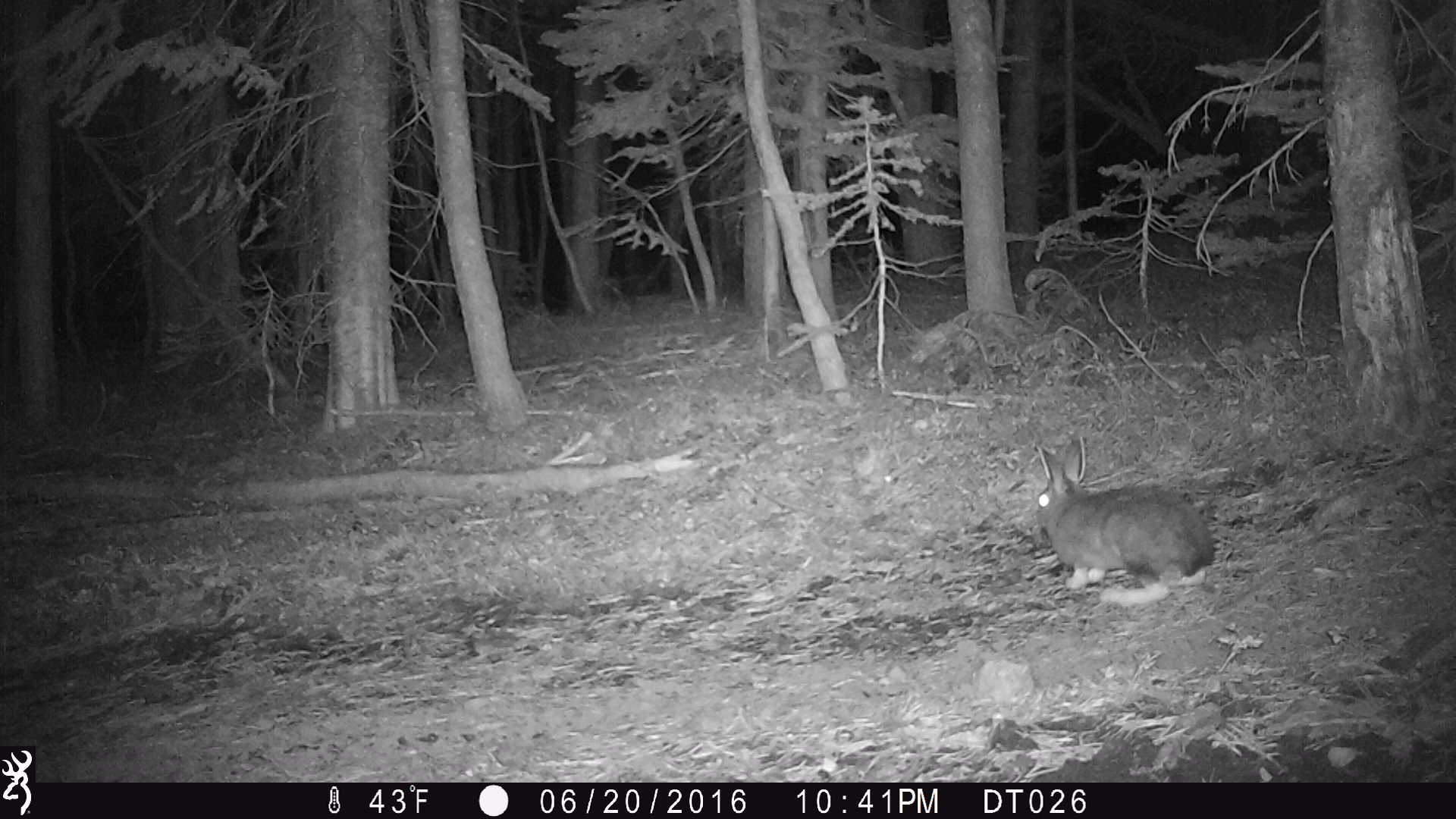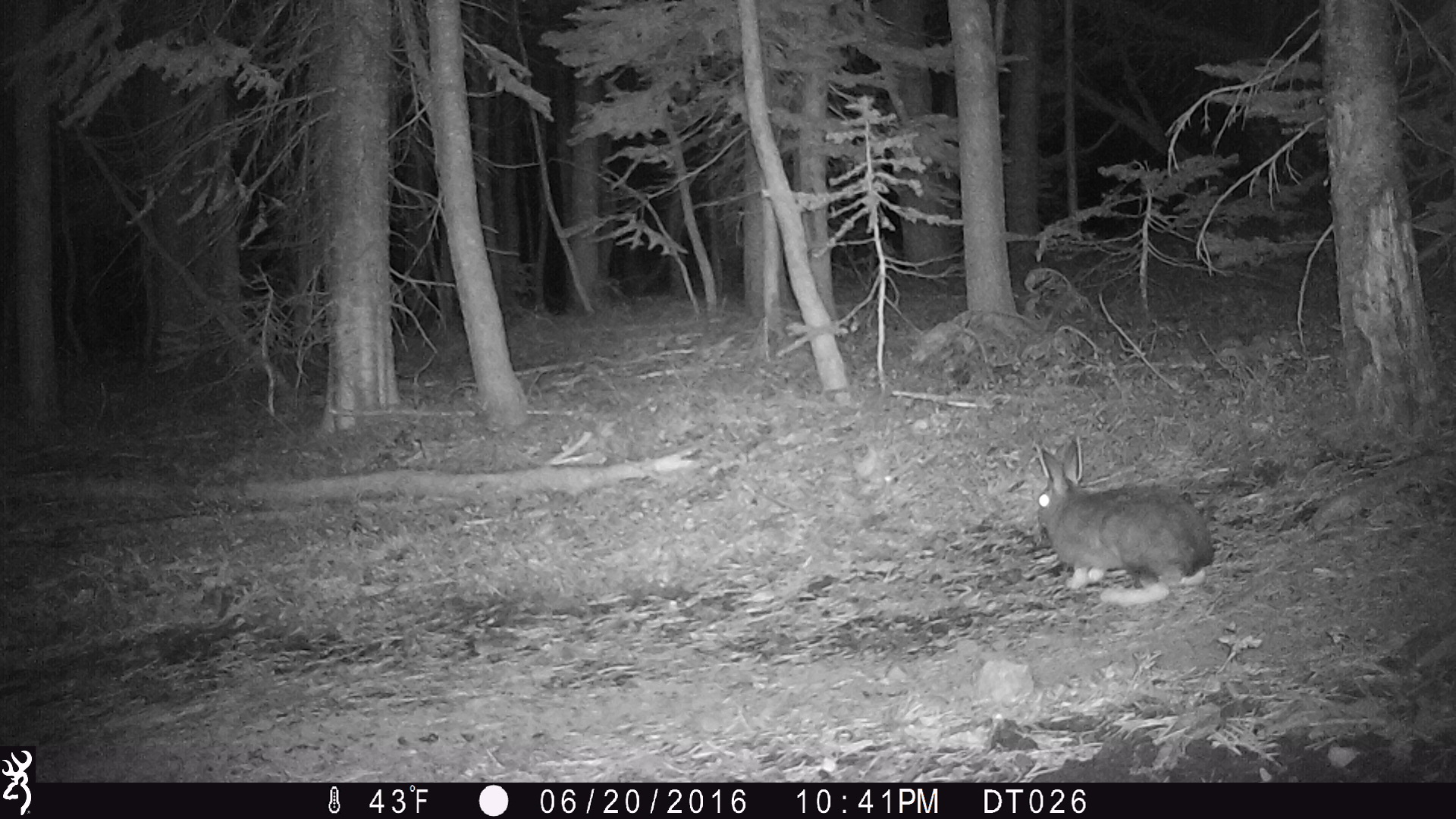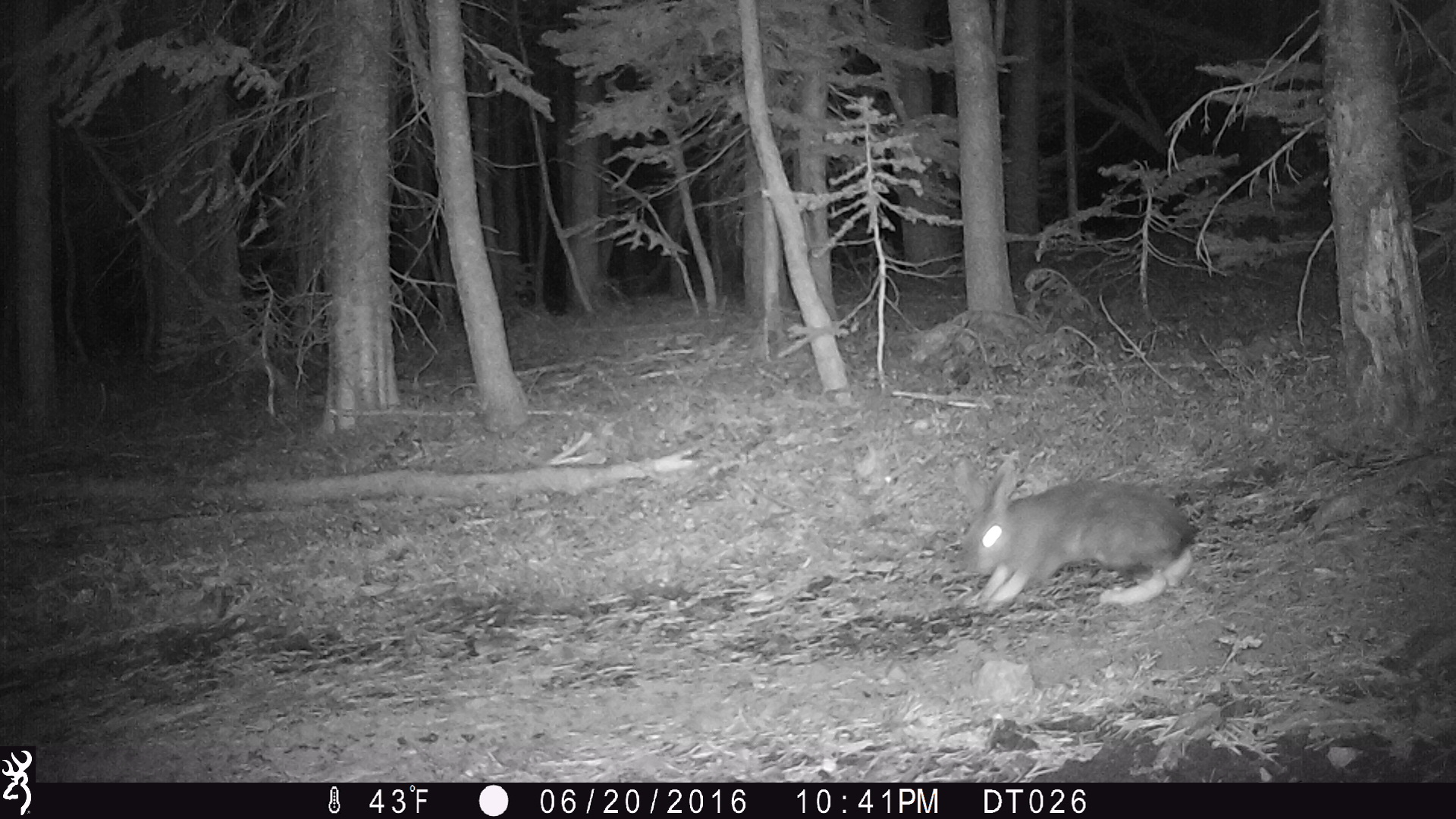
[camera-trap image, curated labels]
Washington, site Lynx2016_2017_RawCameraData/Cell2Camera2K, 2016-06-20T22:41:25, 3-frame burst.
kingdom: Animalia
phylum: Chordata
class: Mammalia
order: Lagomorpha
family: Leporidae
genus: Lepus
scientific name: Lepus americanus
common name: snowshoe hare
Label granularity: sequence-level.